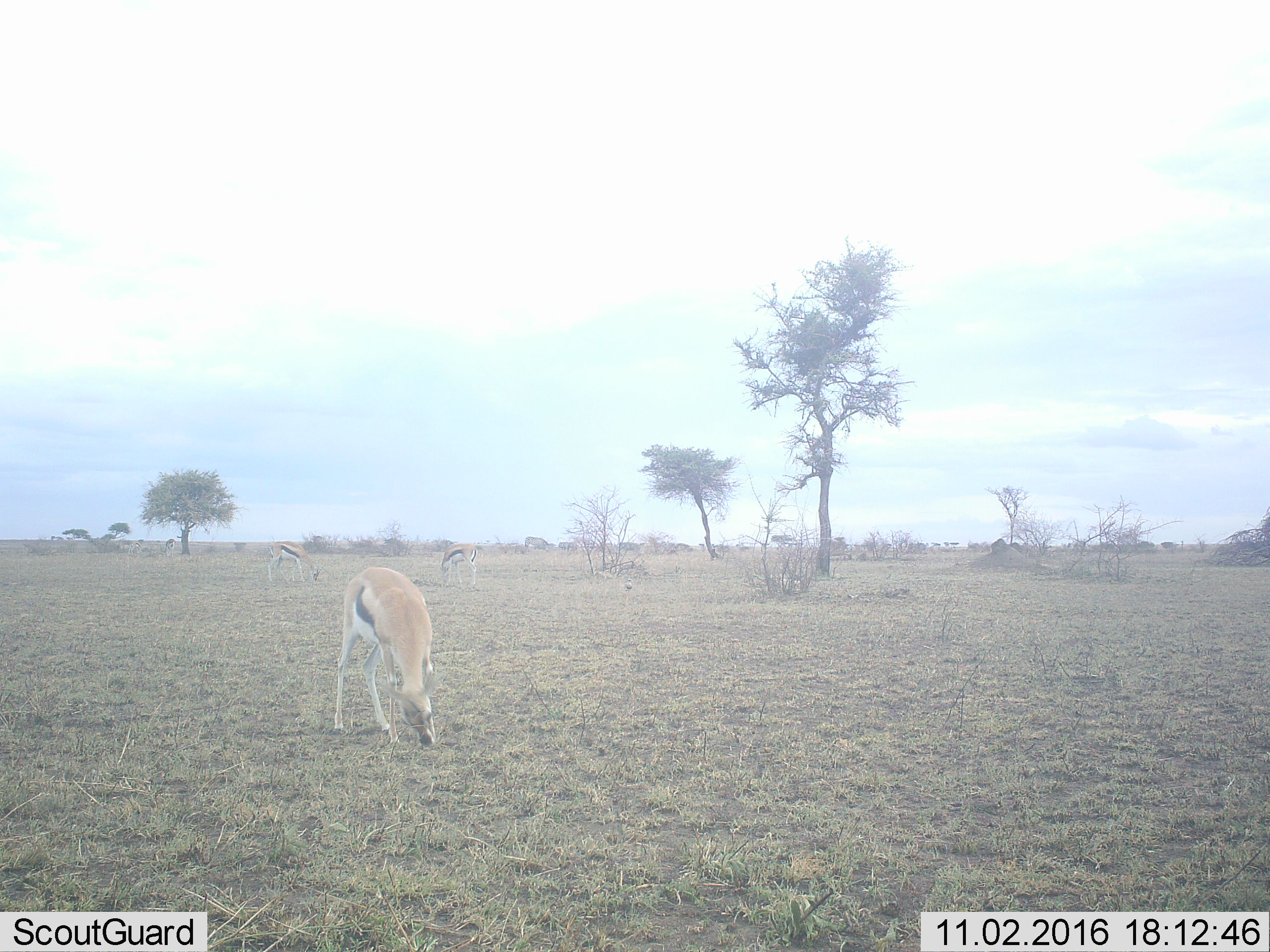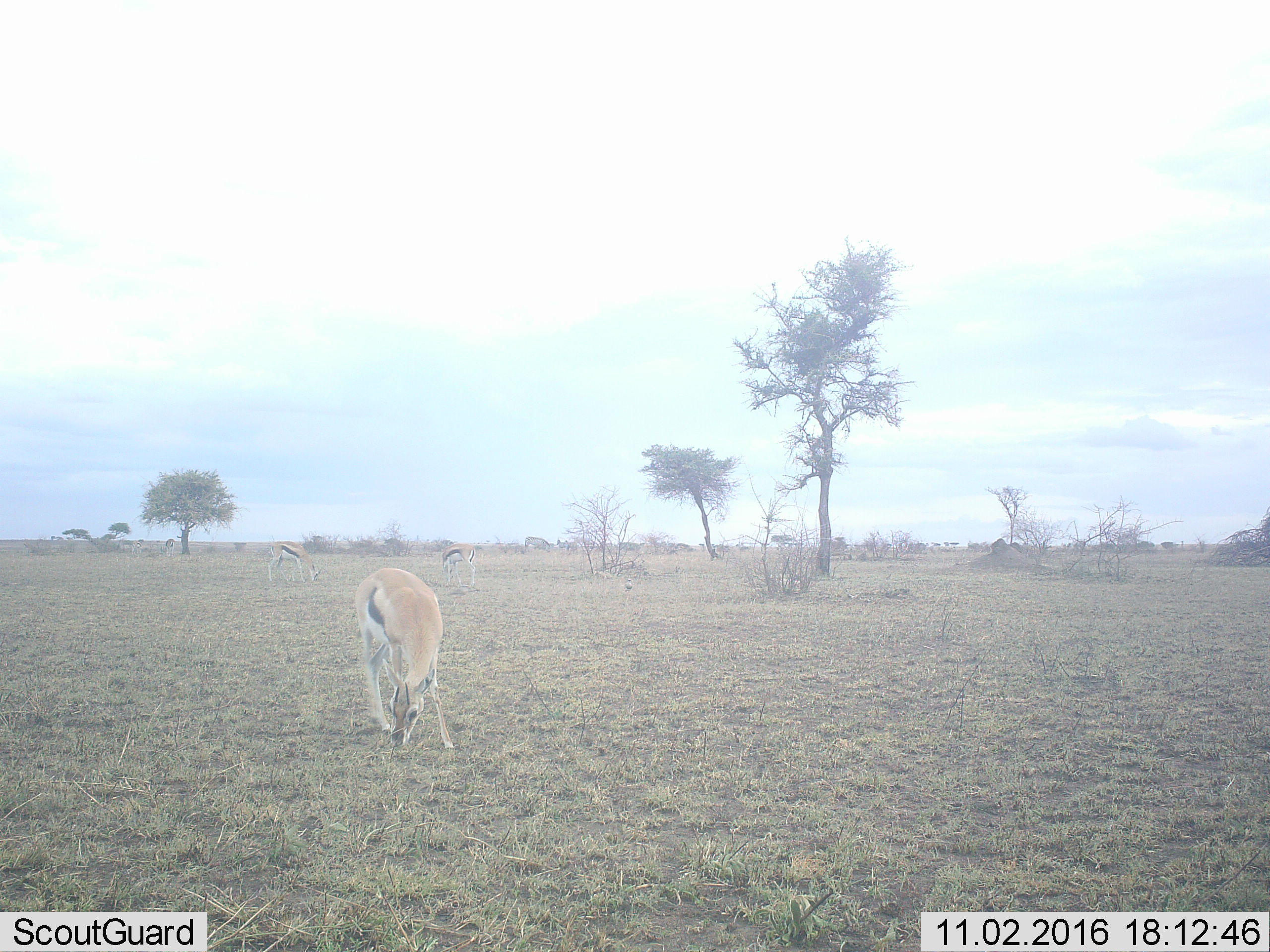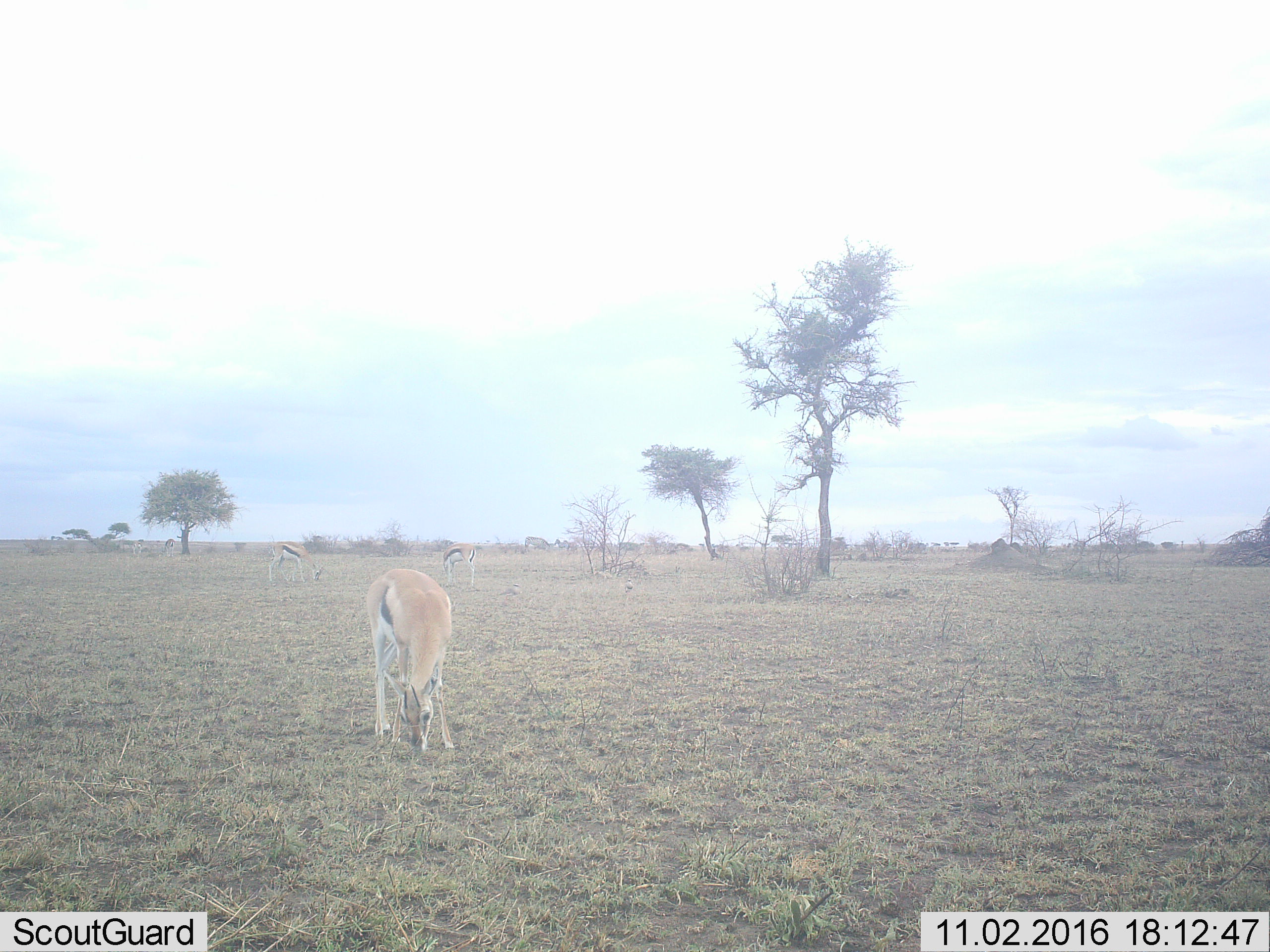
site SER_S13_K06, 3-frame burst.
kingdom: Animalia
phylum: Chordata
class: Mammalia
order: Artiodactyla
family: Bovidae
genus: Eudorcas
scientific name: Eudorcas thomsonii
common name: thomson's gazelle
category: gazellethomsons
Gazellethomsons (thomson's gazelle) (Eudorcas thomsonii), count 3. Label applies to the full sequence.